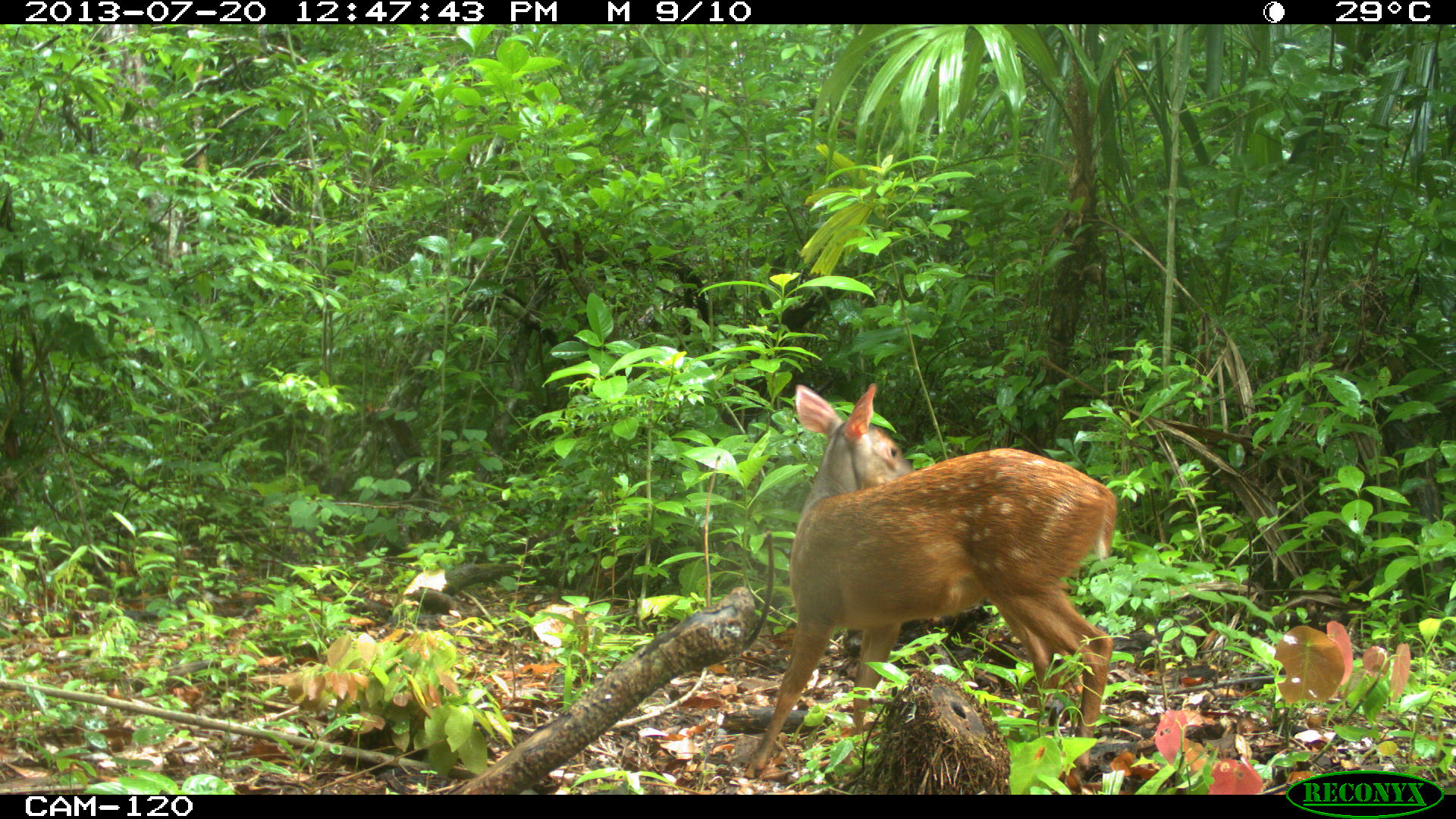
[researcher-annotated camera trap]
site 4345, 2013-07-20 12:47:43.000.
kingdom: Animalia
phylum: Chordata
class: Mammalia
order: Artiodactyla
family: Cervidae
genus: Mazama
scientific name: Mazama temama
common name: central american red brocket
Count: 2.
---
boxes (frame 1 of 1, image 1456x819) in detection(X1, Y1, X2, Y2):
mazama temama: detection(745, 382, 1117, 779)